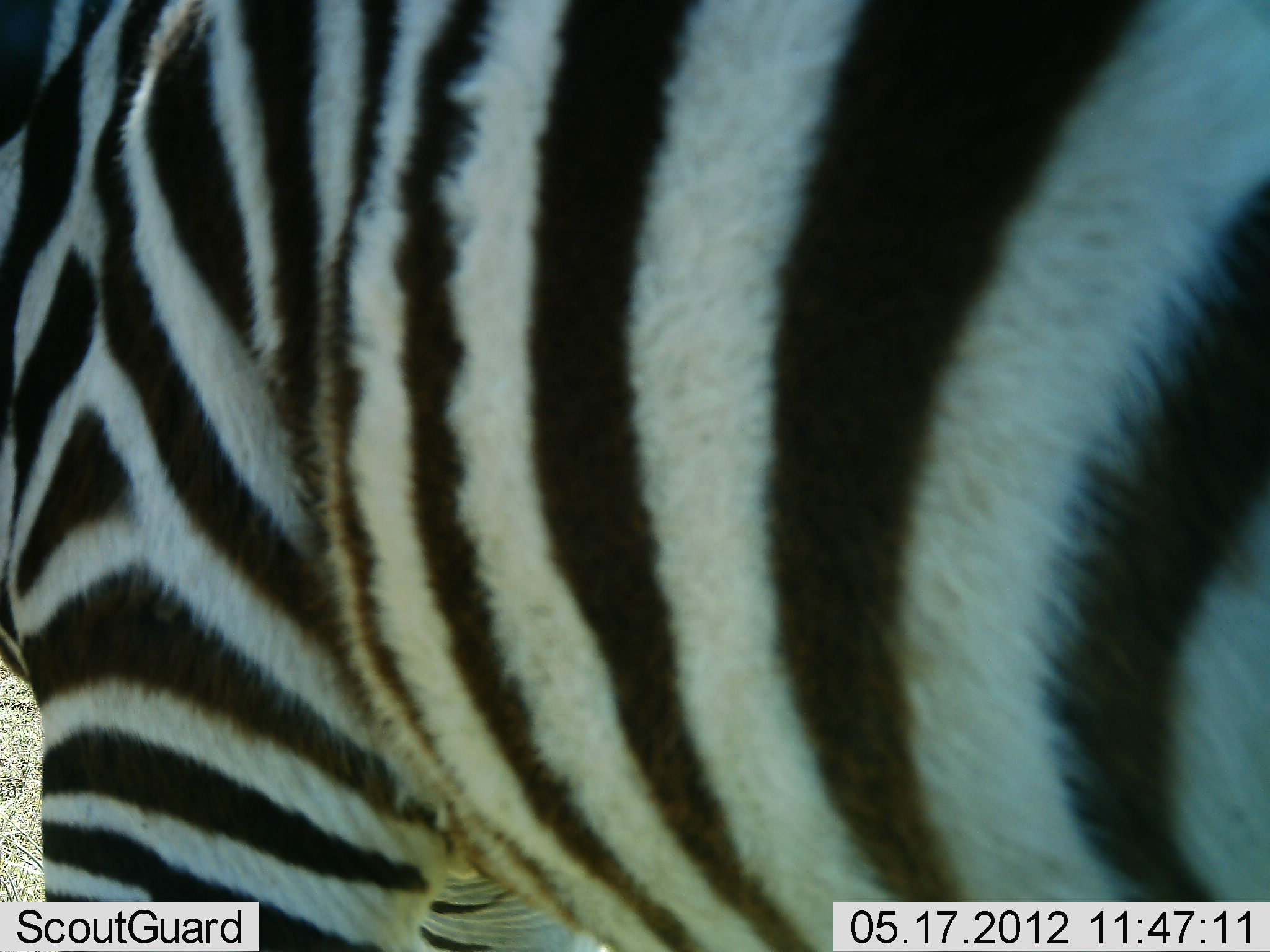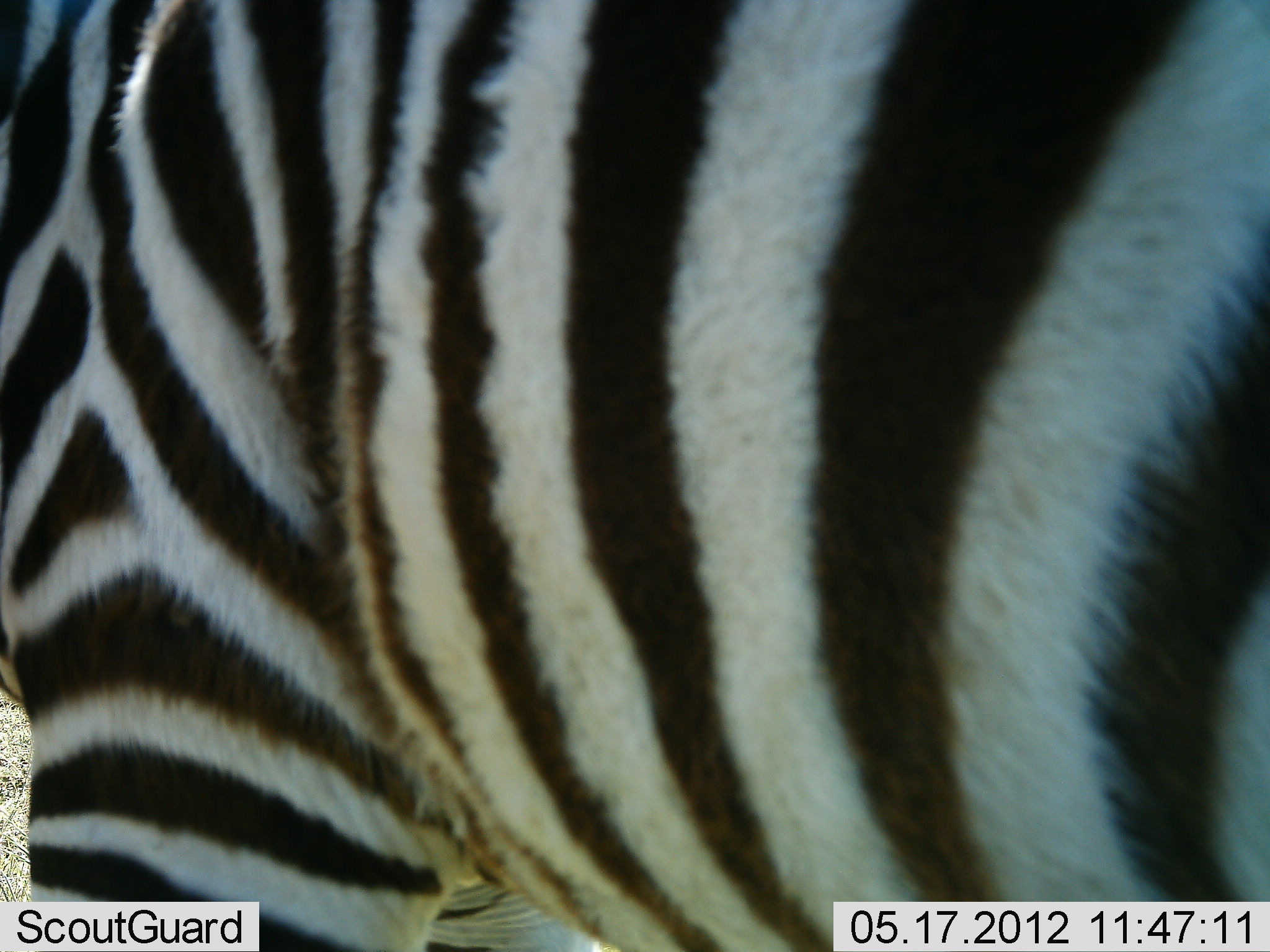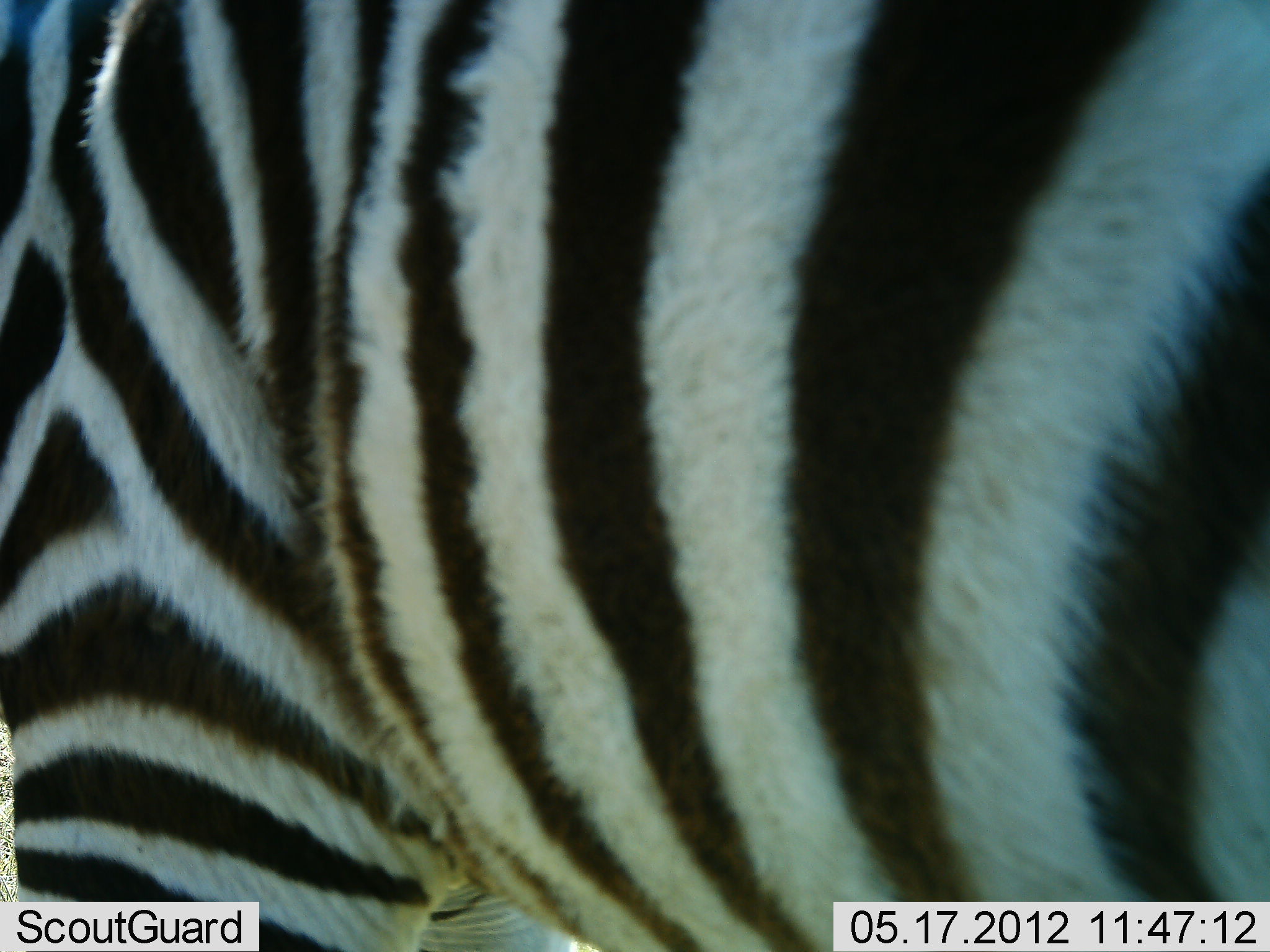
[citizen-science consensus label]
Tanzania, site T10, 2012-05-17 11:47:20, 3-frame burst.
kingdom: Animalia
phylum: Chordata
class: Mammalia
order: Perissodactyla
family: Equidae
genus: Equus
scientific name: Equus quagga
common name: plains zebra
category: zebra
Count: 1.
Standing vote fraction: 90%.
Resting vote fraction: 0%.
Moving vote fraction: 10%.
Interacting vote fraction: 0%.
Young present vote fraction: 0%.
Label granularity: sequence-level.